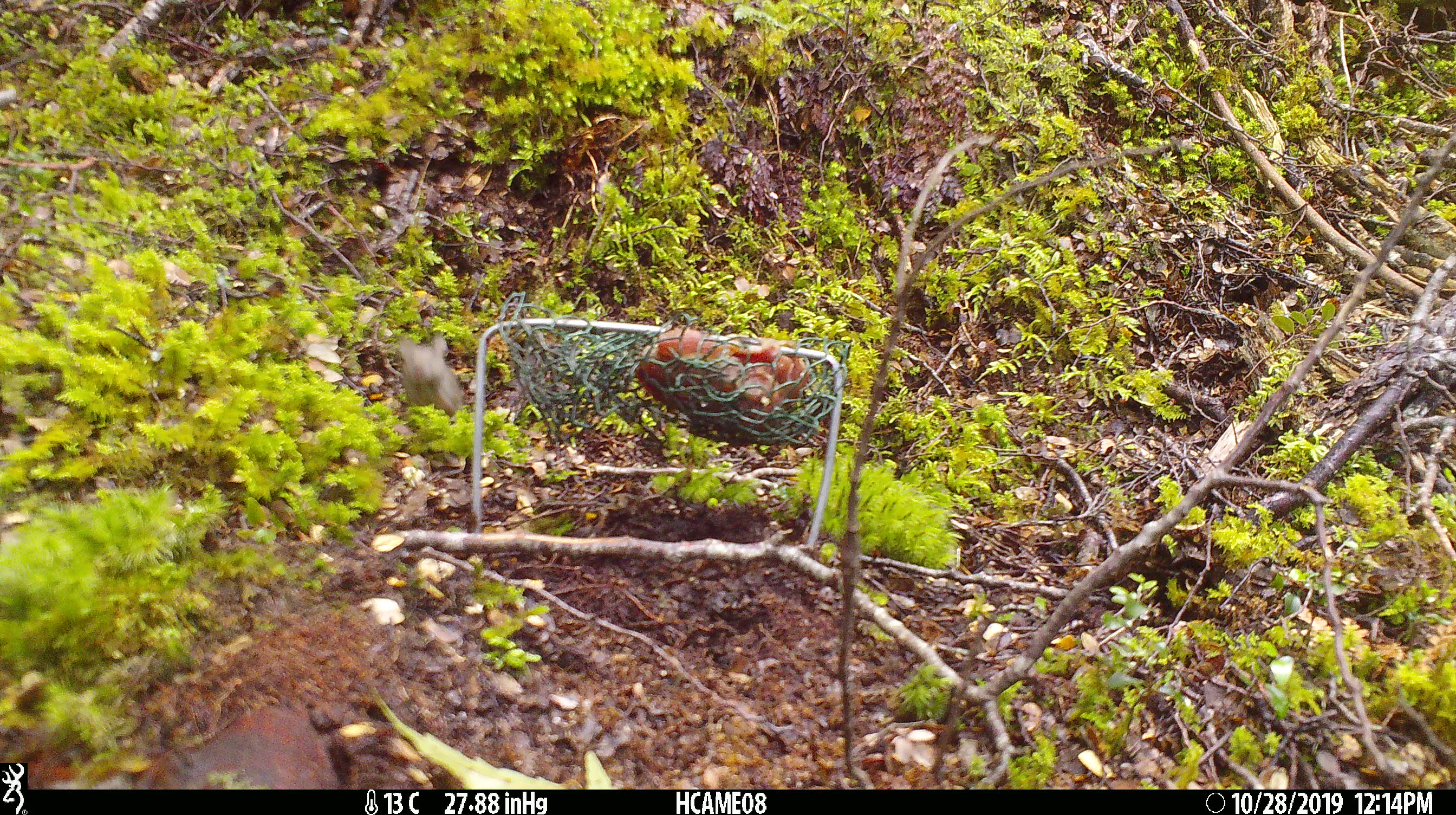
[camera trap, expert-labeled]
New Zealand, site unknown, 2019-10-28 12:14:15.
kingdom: Animalia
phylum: Chordata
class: Mammalia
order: Rodentia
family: Muridae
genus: Mus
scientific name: Mus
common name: mouse